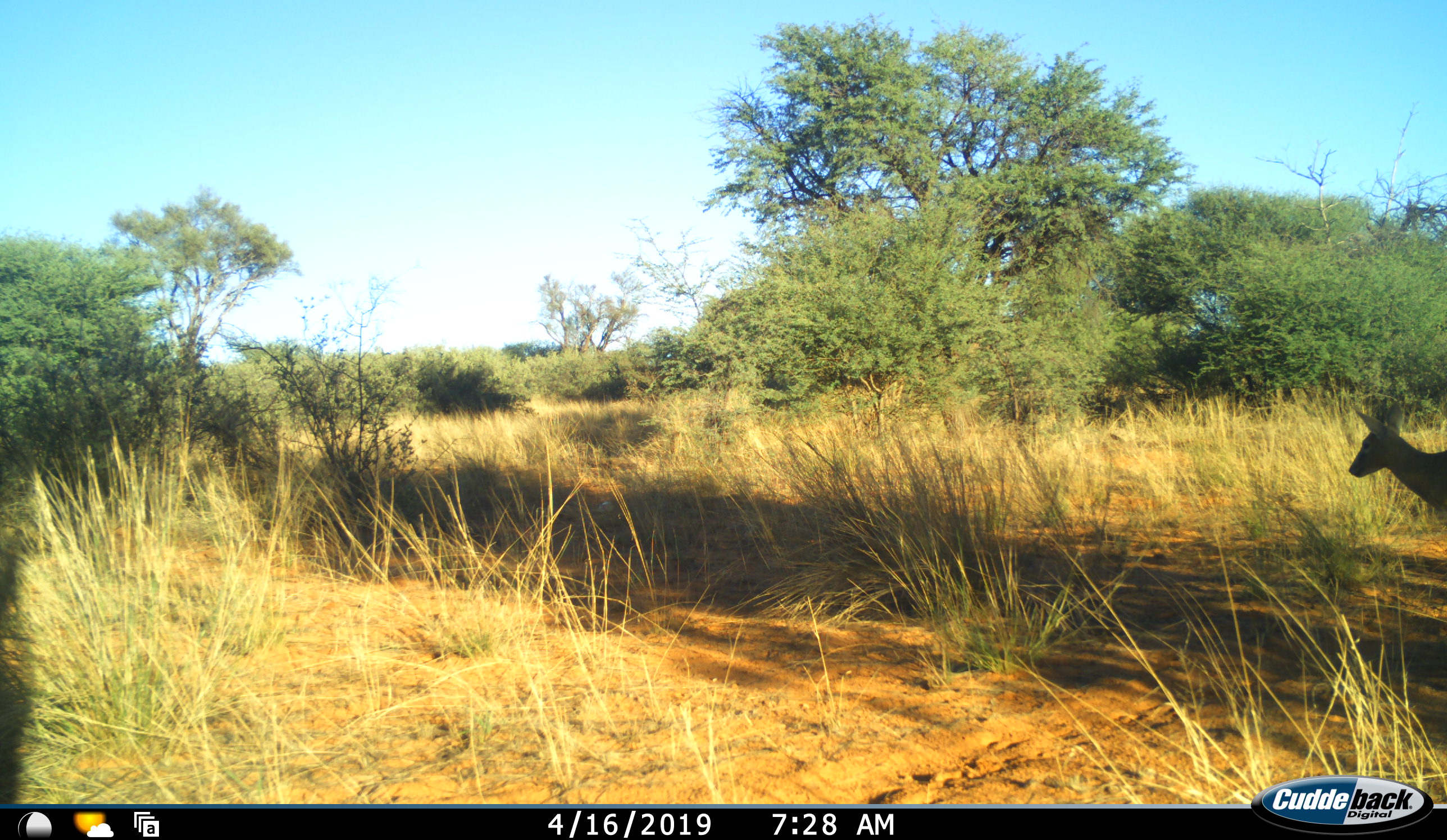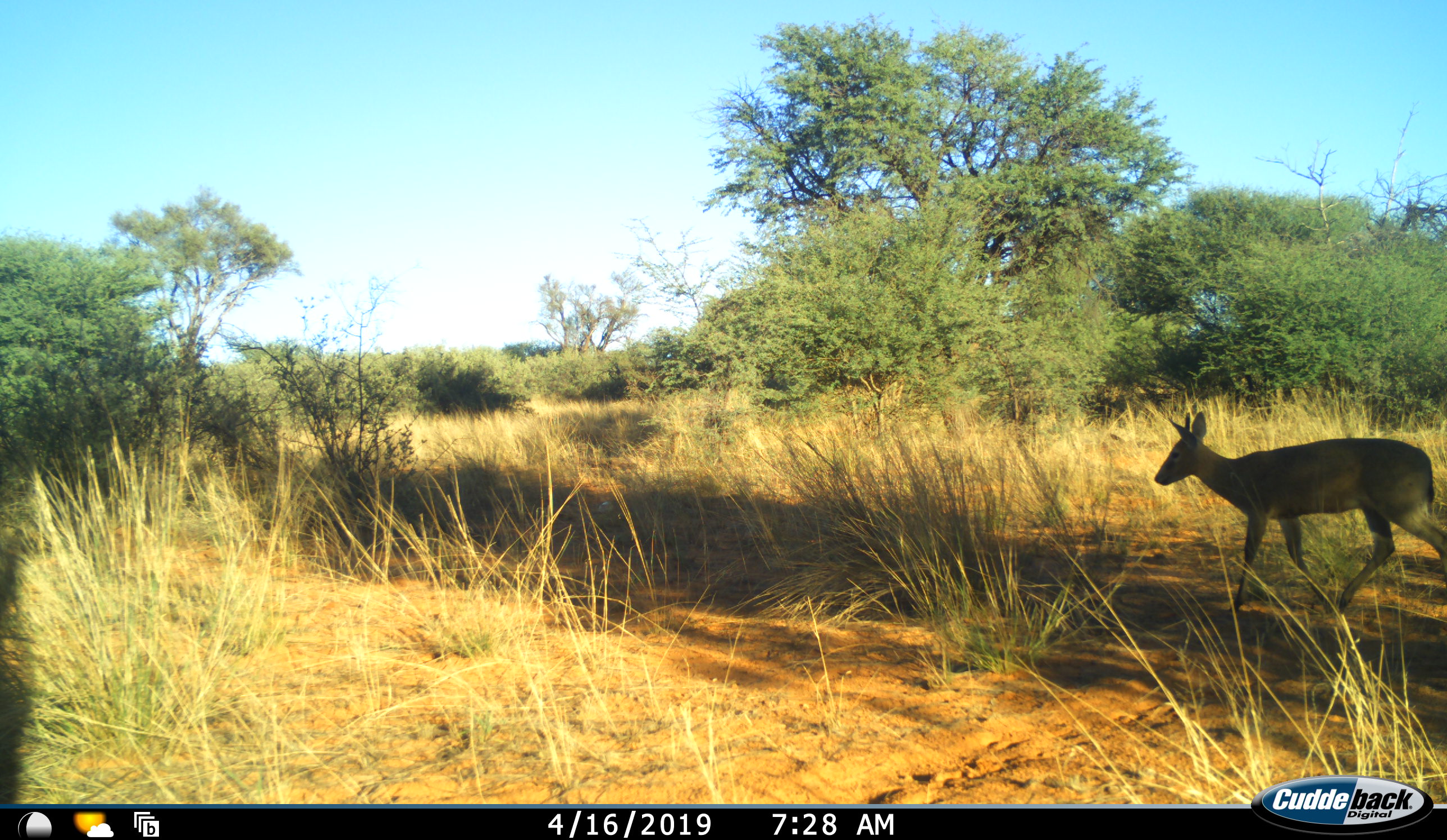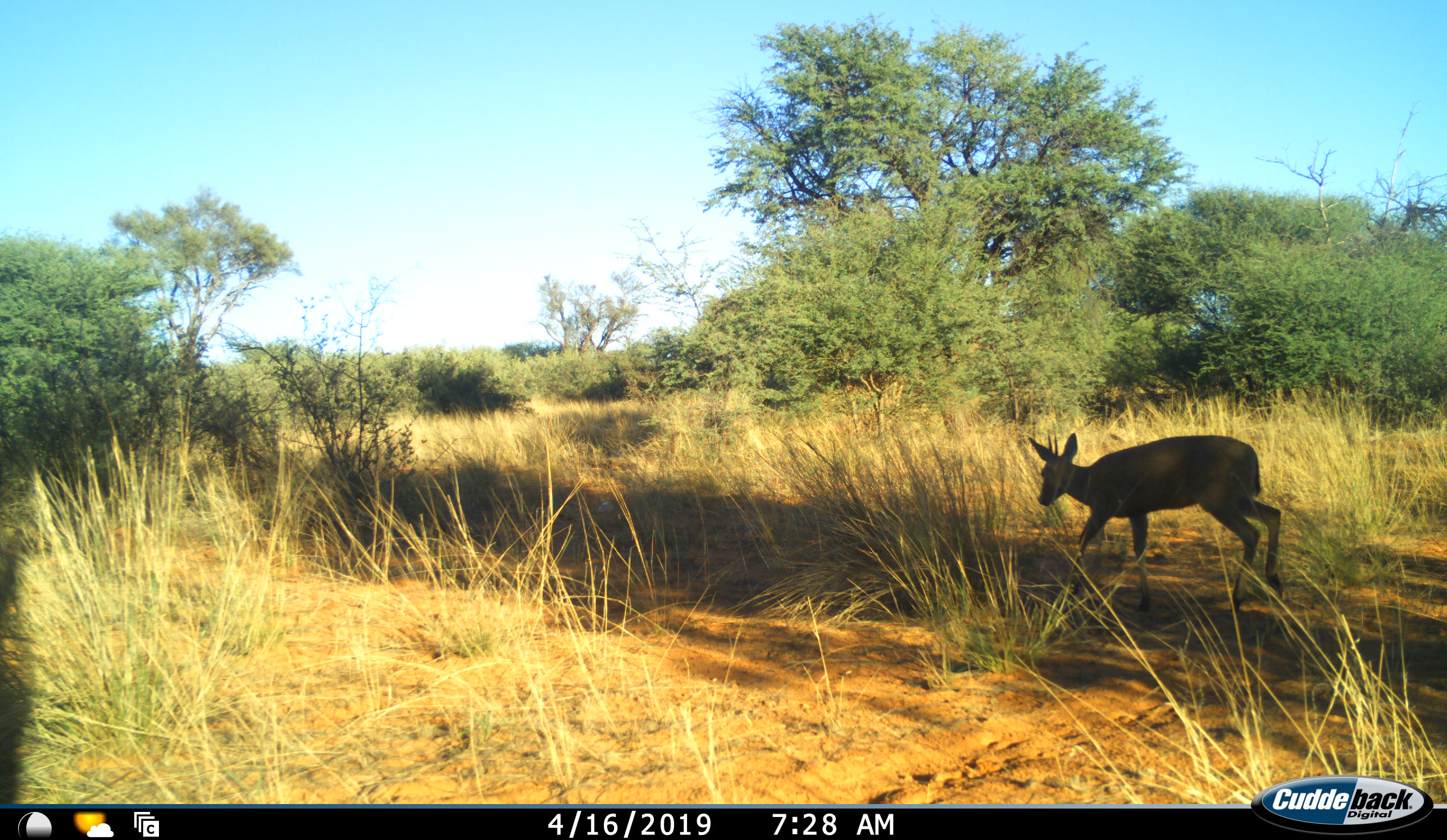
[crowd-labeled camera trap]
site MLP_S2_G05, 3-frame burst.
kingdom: Animalia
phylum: Chordata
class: Mammalia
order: Artiodactyla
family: Bovidae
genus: Sylvicapra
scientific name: Sylvicapra grimmia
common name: common duiker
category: duikercommongrey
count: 1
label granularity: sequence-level